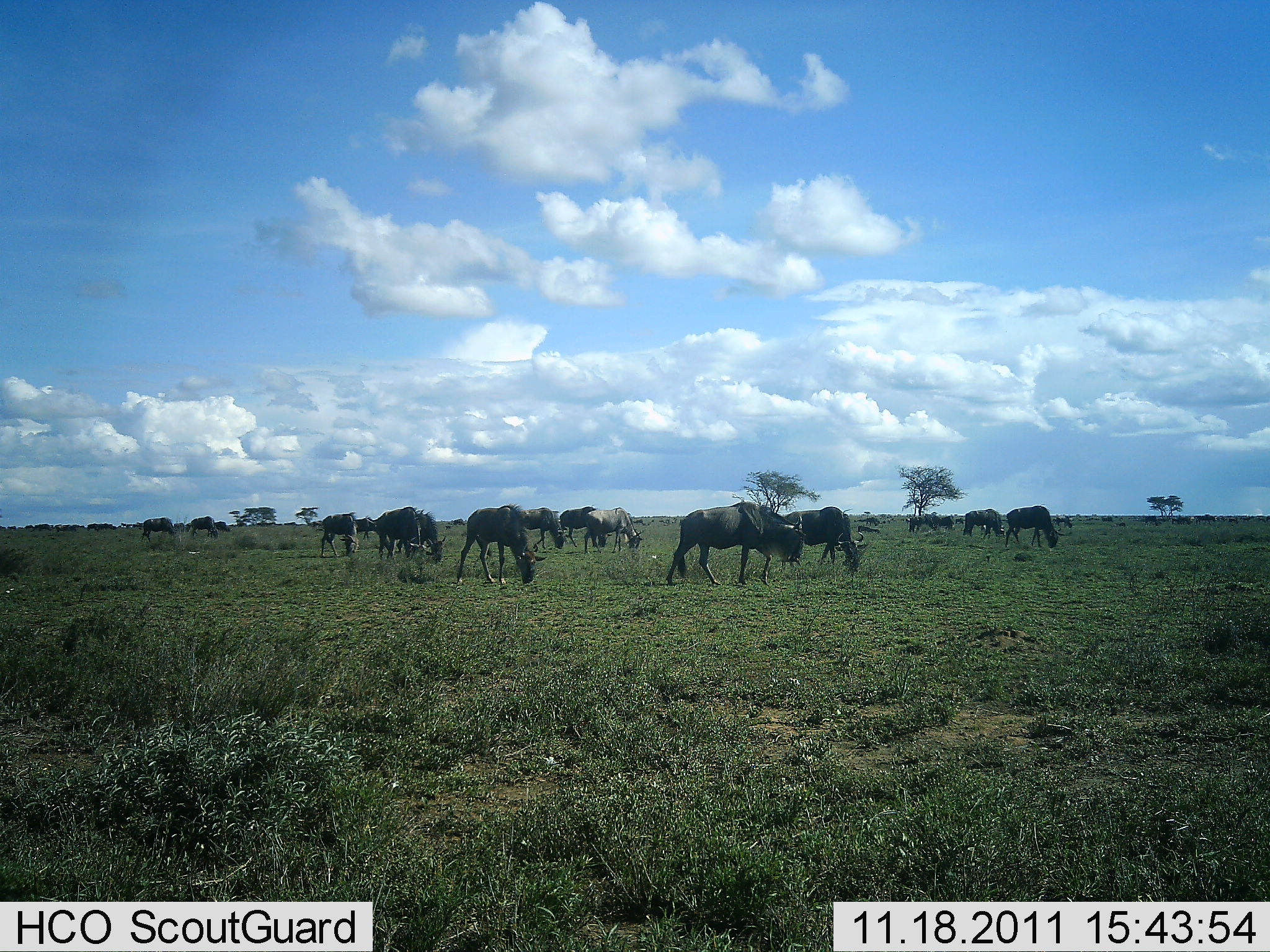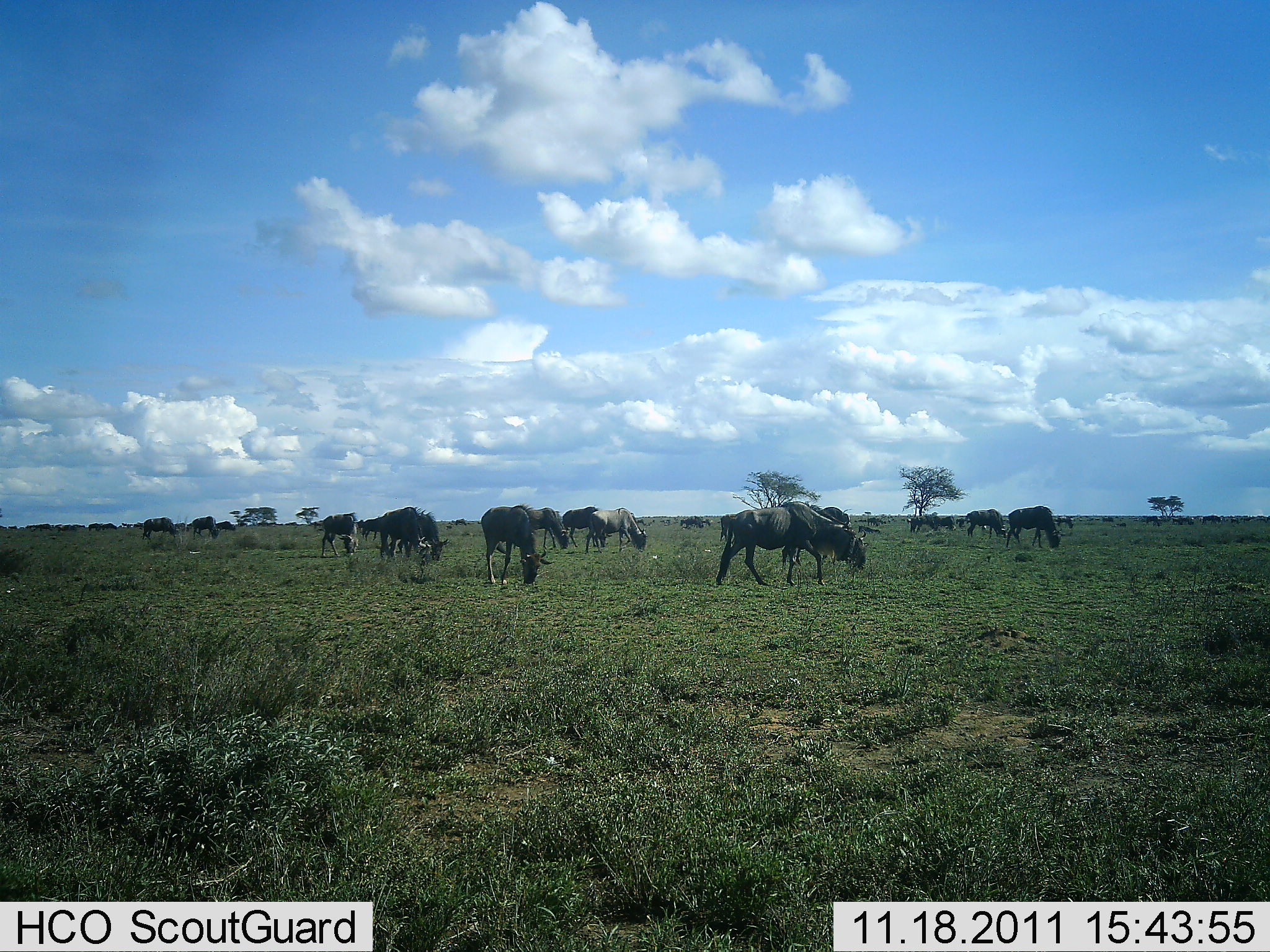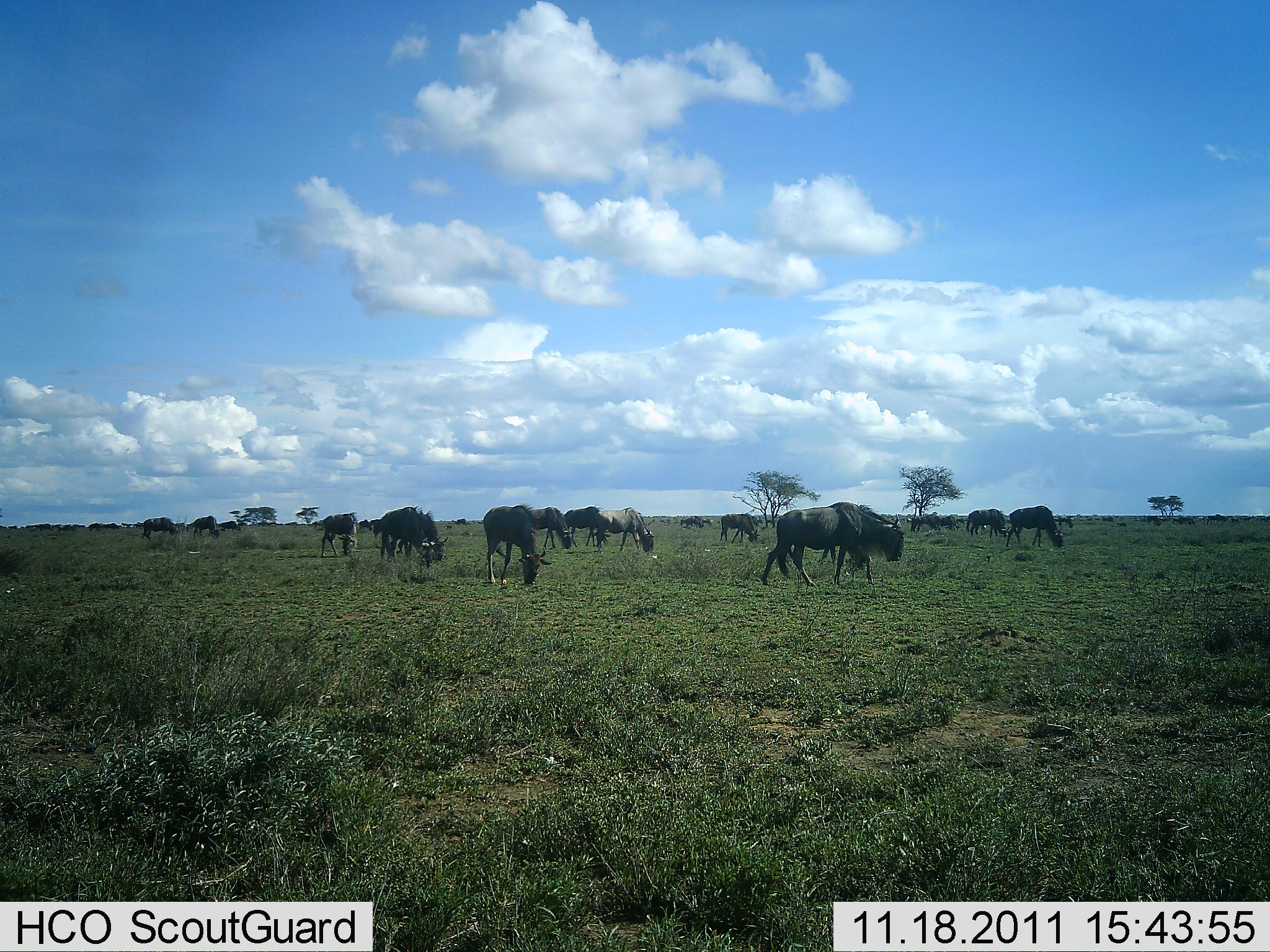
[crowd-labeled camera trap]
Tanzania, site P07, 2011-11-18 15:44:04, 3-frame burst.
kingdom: Animalia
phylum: Chordata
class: Mammalia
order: Artiodactyla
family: Bovidae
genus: Connochaetes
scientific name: Connochaetes taurinus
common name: blue wildebeest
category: wildebeest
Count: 11-50.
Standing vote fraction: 20%.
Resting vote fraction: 0%.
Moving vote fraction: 50%.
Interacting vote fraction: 0%.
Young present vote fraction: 0%.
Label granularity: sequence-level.